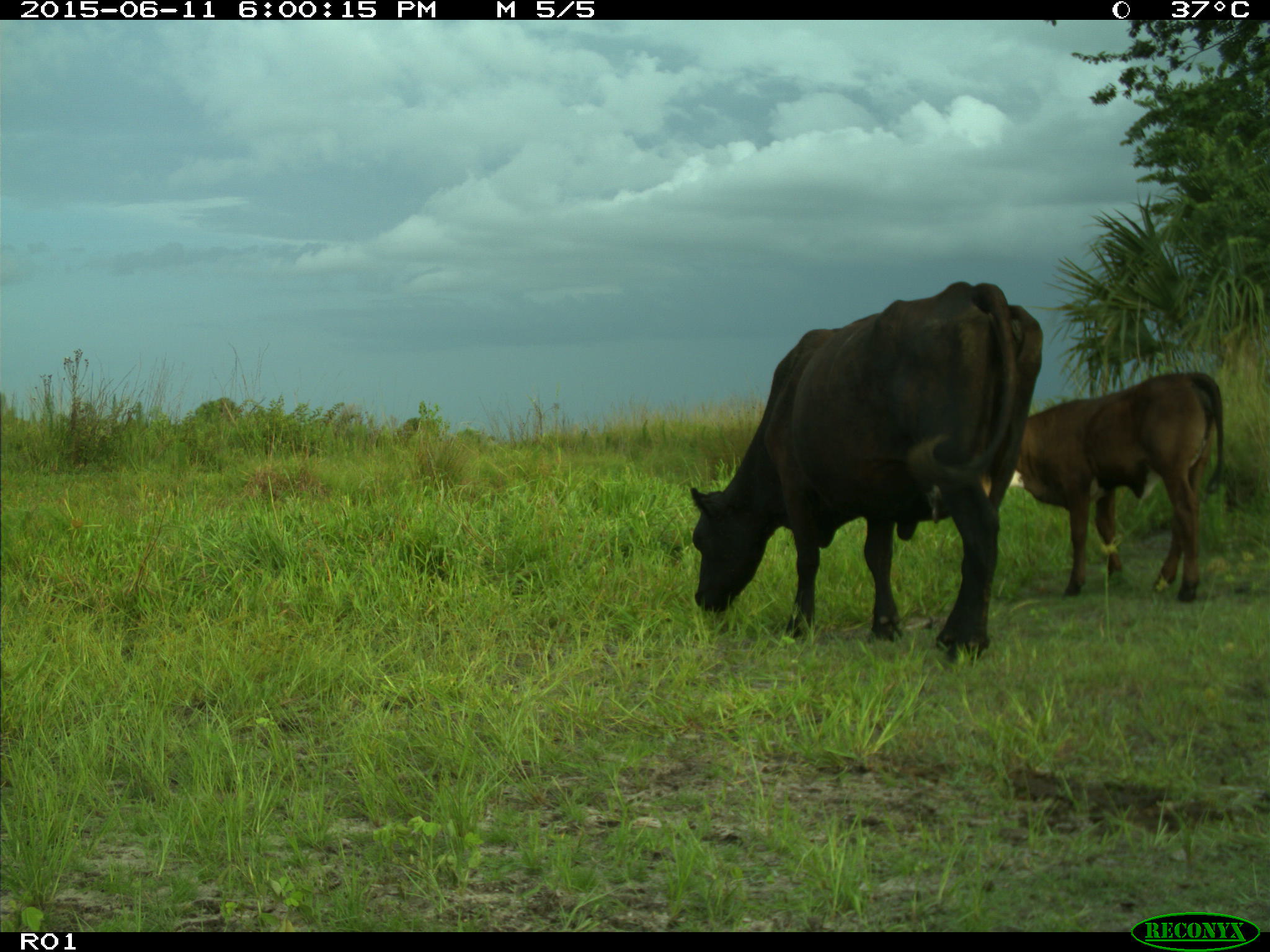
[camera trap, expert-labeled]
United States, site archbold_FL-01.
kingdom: Animalia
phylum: Chordata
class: Mammalia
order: Artiodactyla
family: Bovidae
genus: Bos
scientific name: Bos taurus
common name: domestic cow